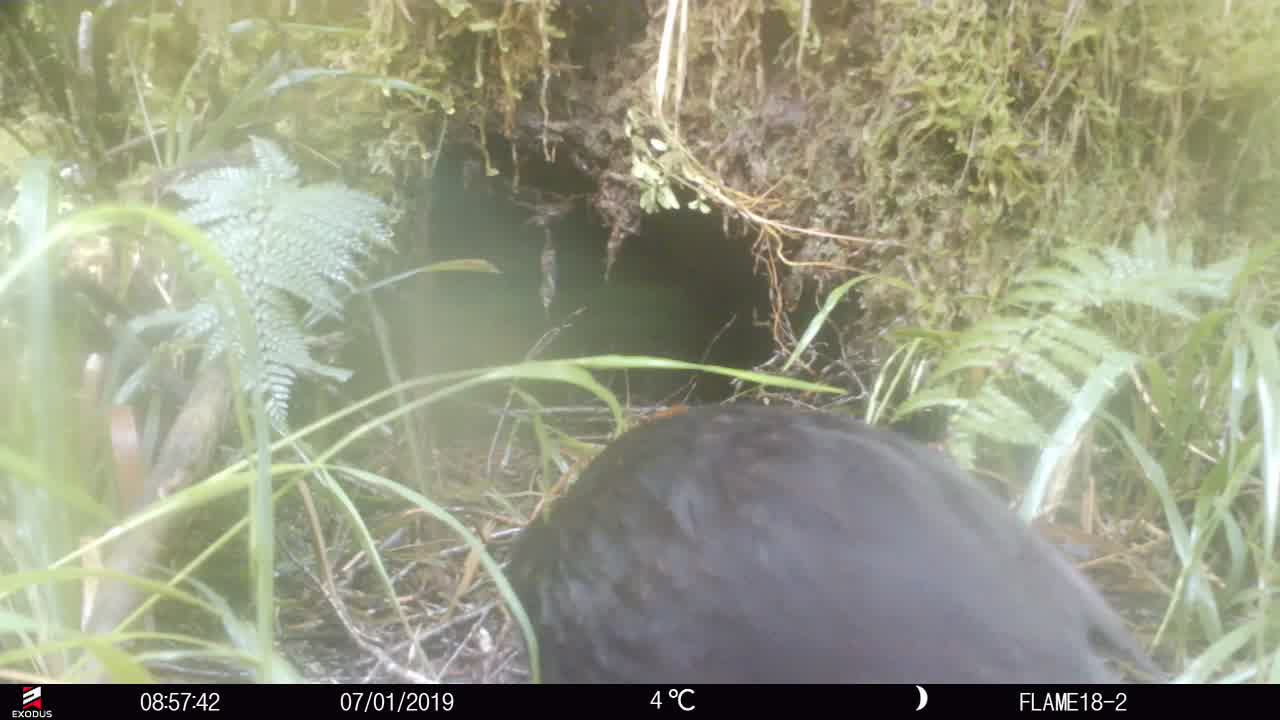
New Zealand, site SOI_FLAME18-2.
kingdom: Animalia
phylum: Chordata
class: Aves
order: Gruiformes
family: Rallidae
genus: Gallirallus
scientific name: Gallirallus australis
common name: weka